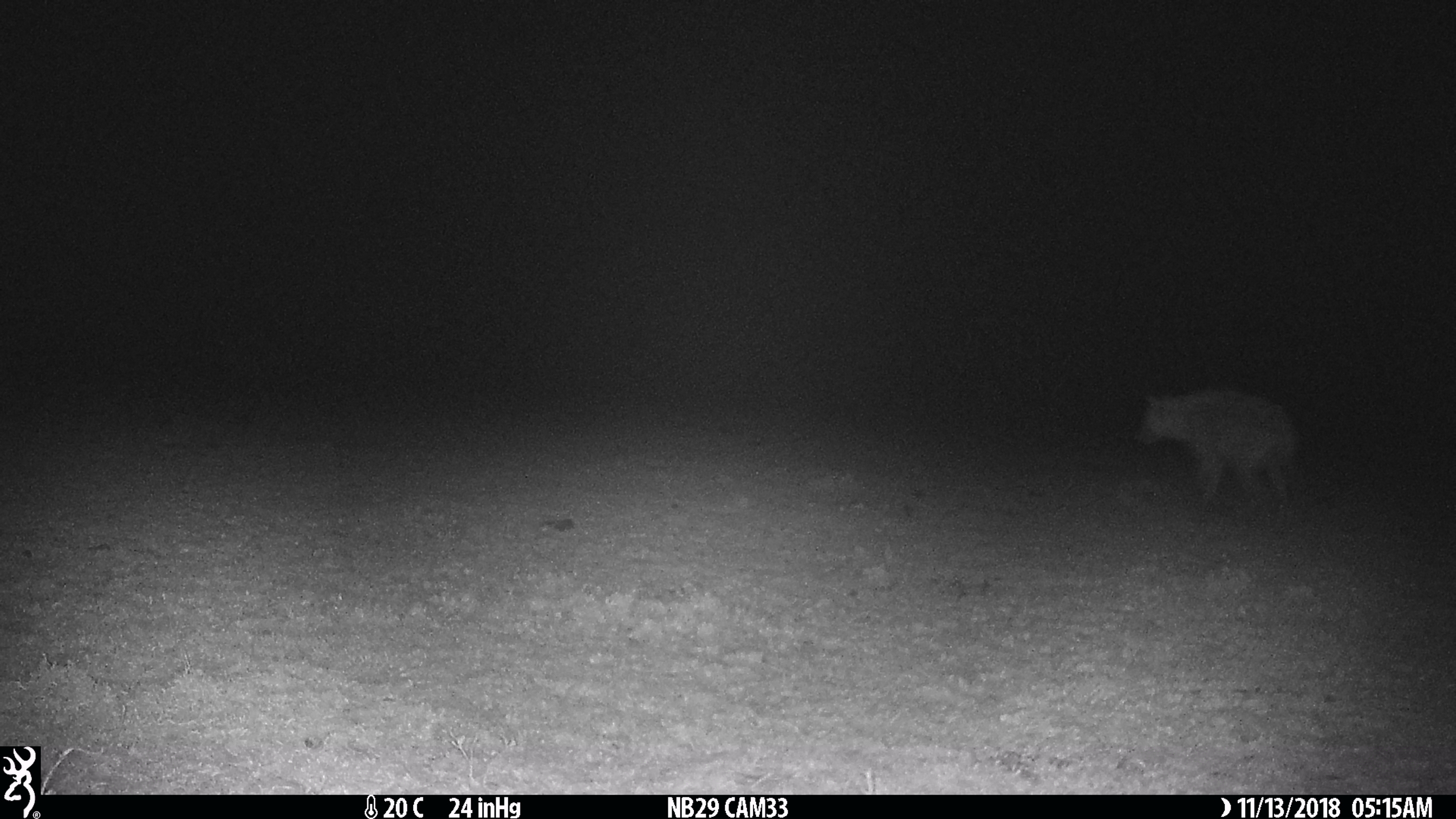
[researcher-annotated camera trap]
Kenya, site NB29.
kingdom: Animalia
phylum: Chordata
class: Mammalia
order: Carnivora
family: Hyaenidae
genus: Crocuta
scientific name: Crocuta crocuta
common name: spotted hyena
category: hyena spotted